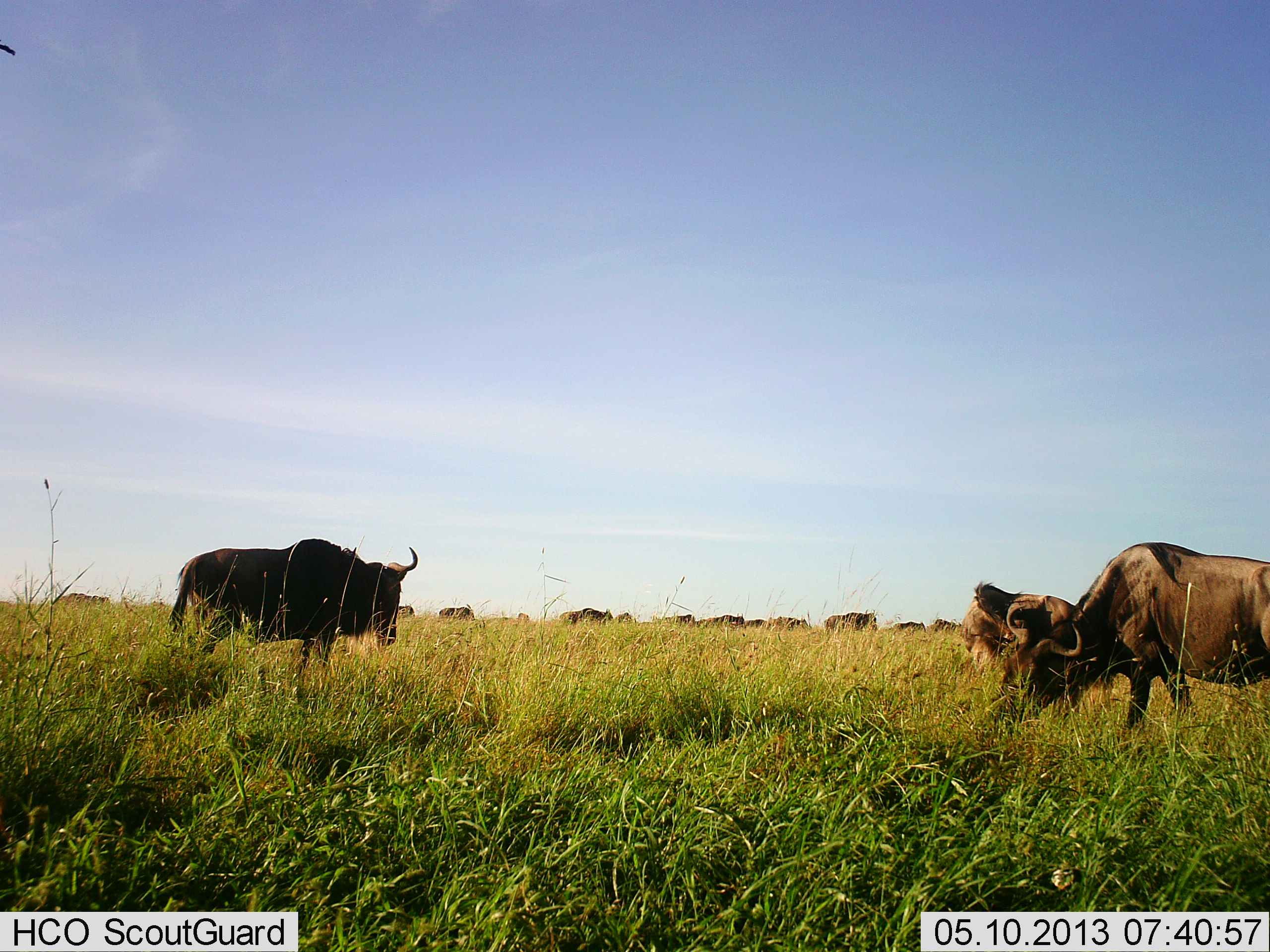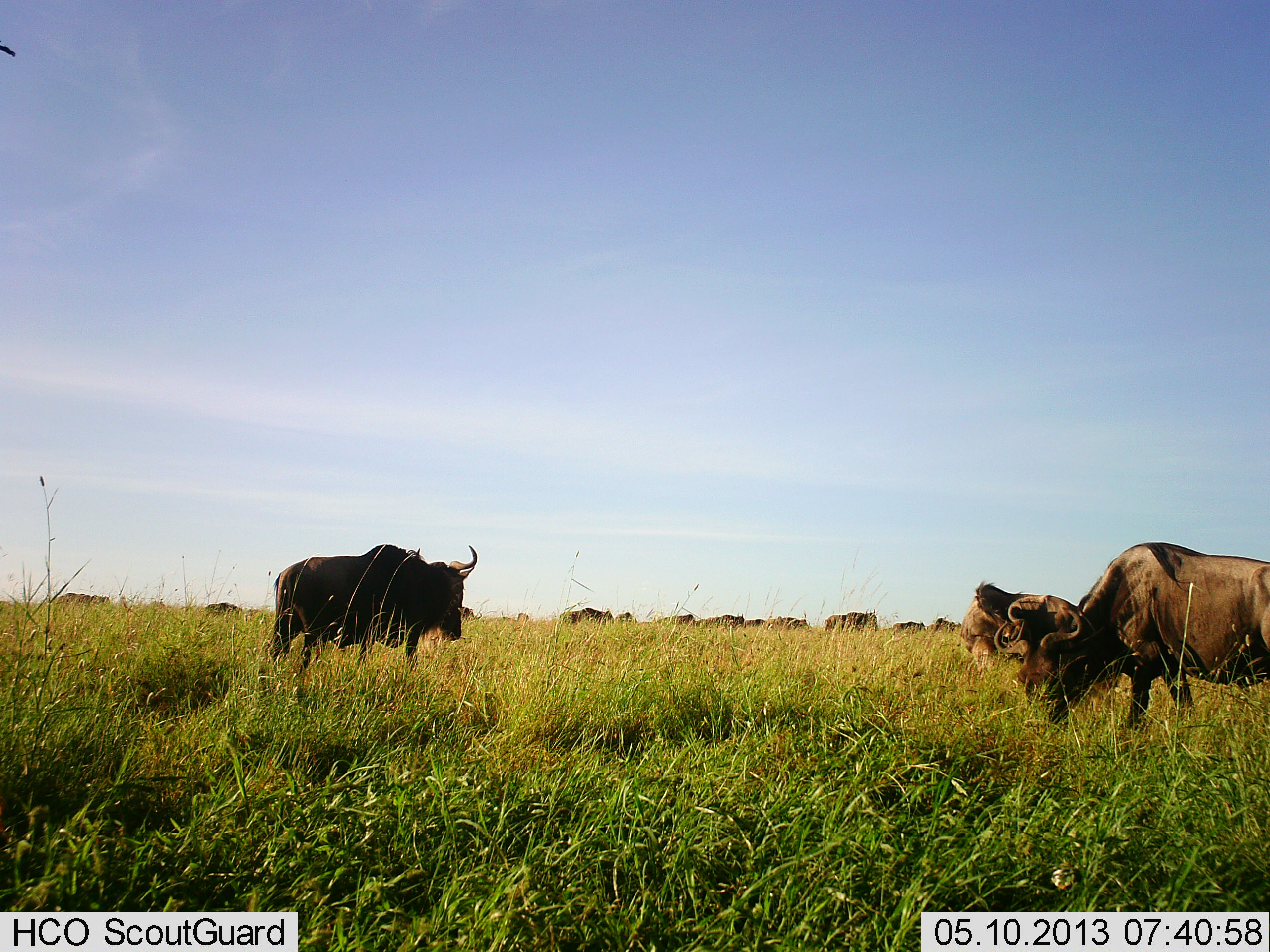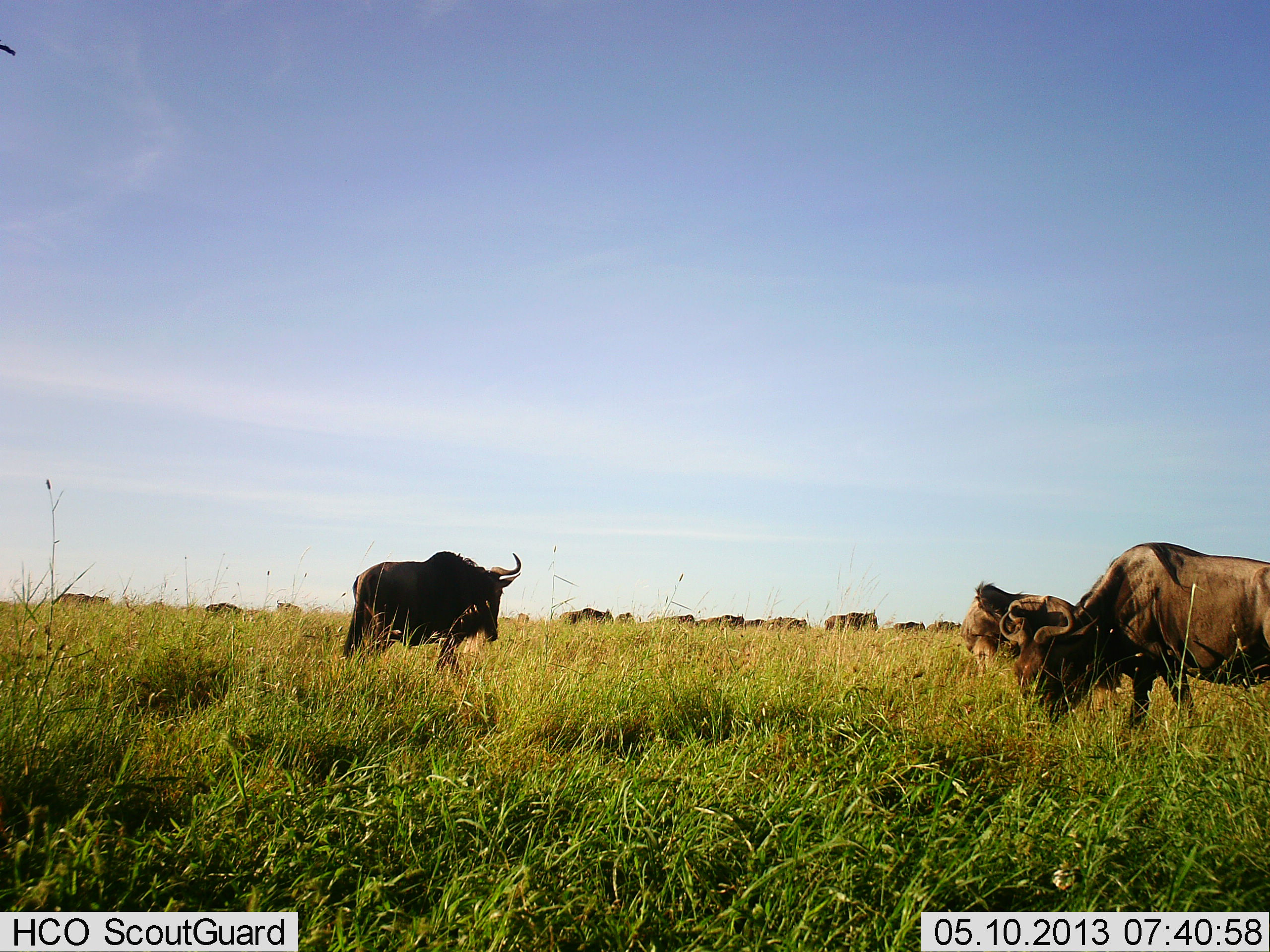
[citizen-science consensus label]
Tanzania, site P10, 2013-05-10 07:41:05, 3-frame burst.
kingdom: Animalia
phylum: Chordata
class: Mammalia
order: Artiodactyla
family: Bovidae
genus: Connochaetes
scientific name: Connochaetes taurinus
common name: blue wildebeest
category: wildebeest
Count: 11-50.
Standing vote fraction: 35%.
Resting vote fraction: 22%.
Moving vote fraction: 65%.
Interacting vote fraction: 4%.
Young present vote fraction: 0%.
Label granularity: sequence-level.